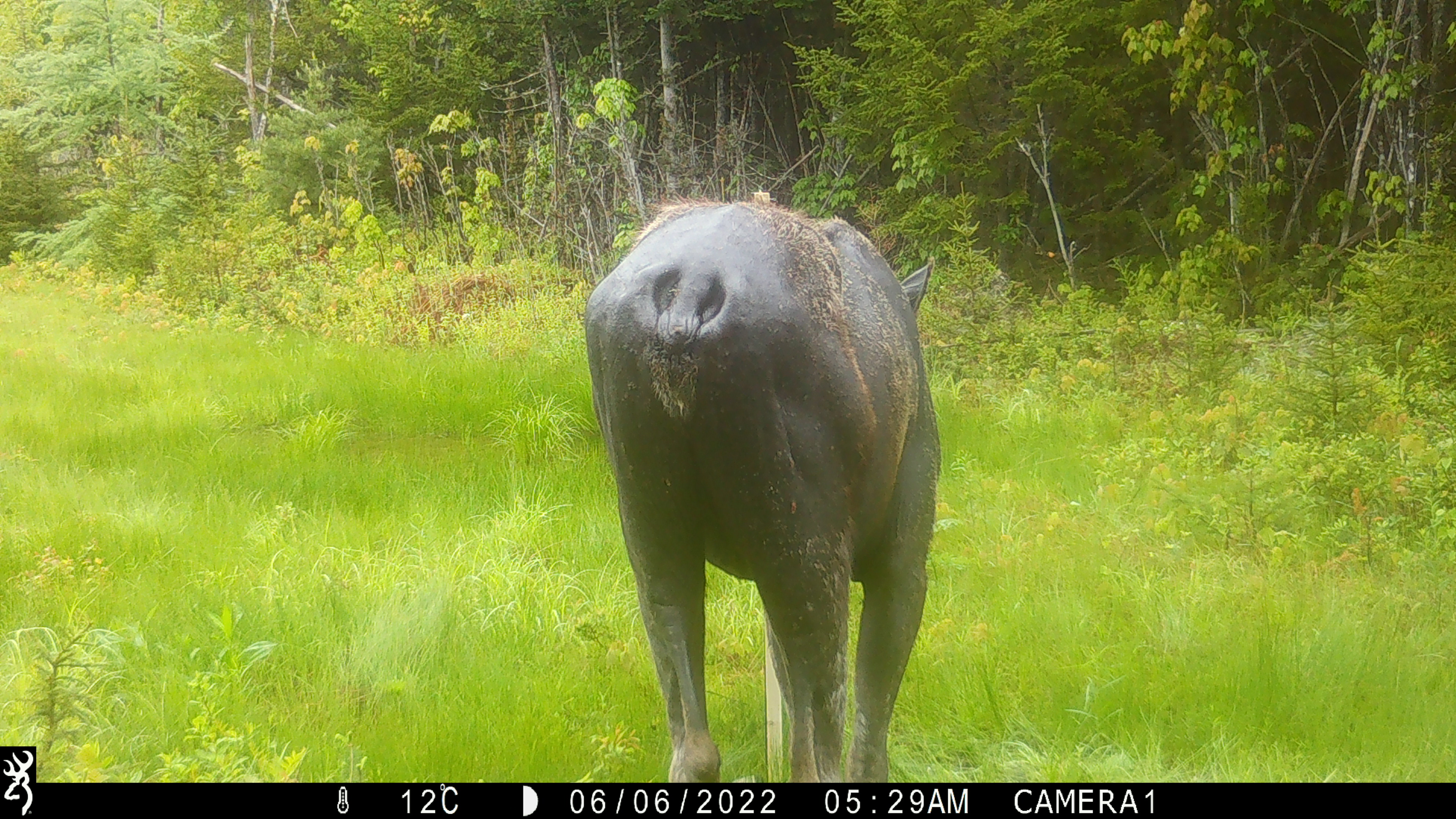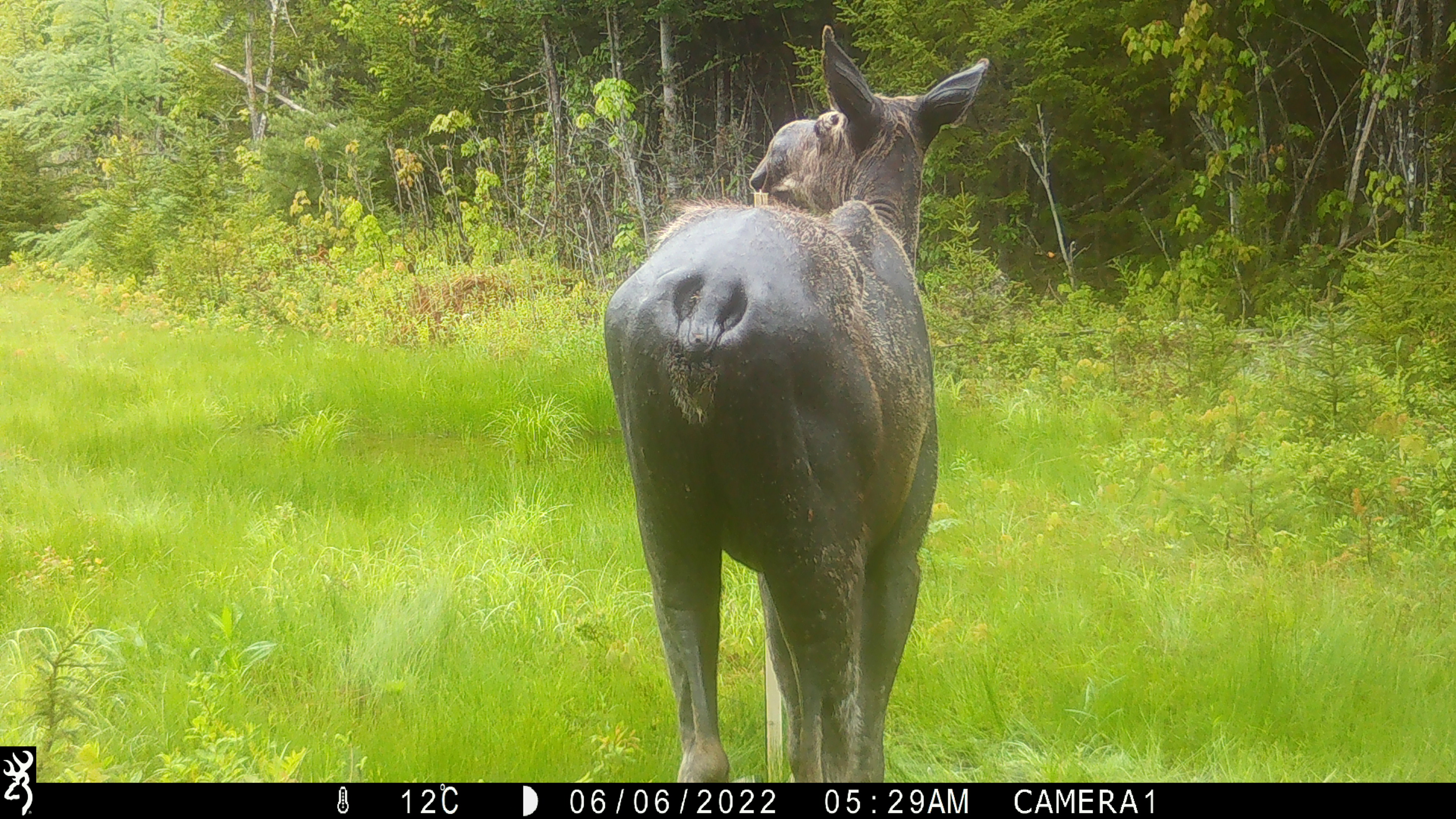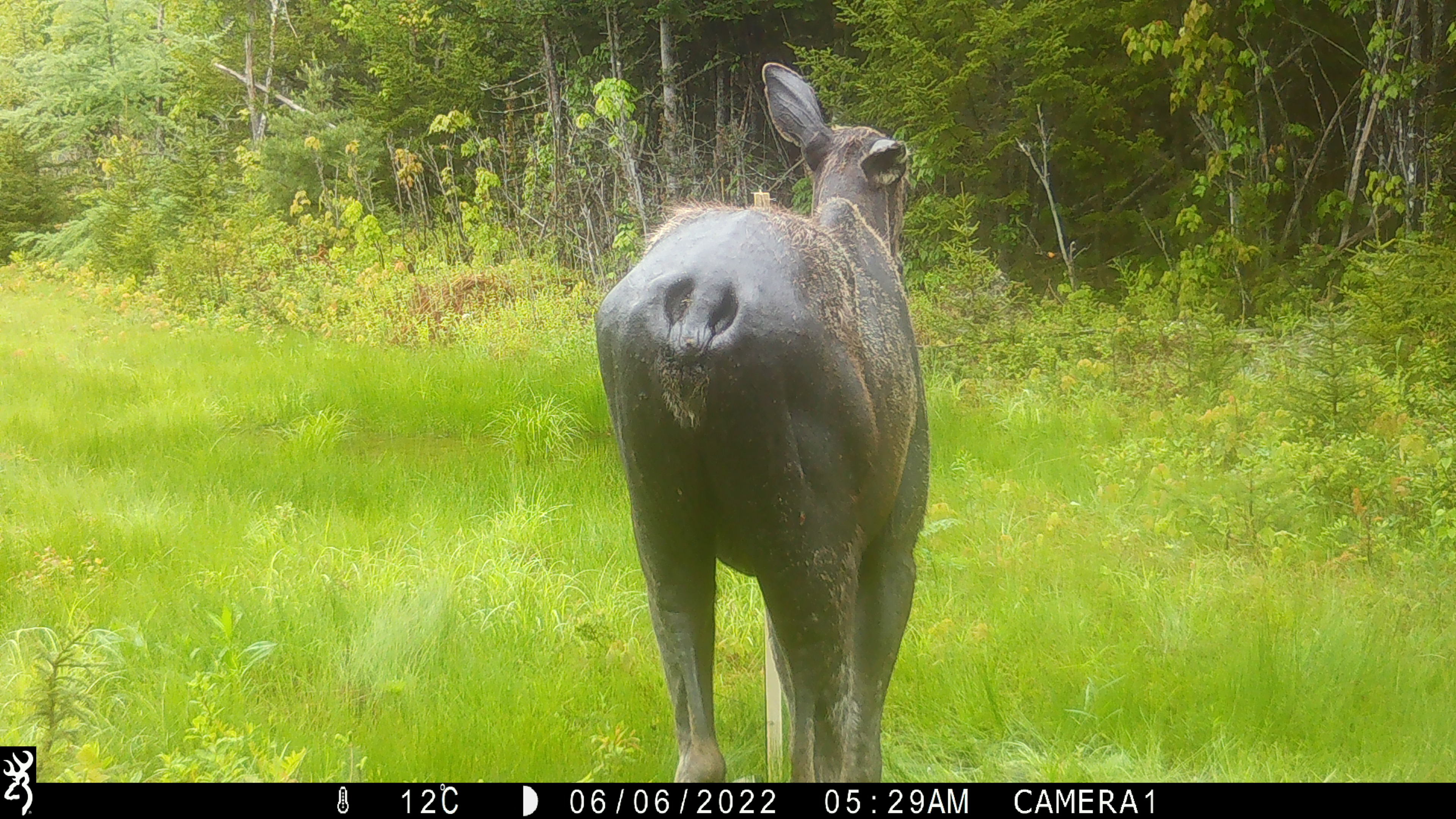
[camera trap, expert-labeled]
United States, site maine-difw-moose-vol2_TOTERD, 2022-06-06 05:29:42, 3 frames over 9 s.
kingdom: Animalia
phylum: Chordata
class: Mammalia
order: Artiodactyla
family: Cervidae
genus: Alces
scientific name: Alces alces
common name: moose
Moose (Alces alces).